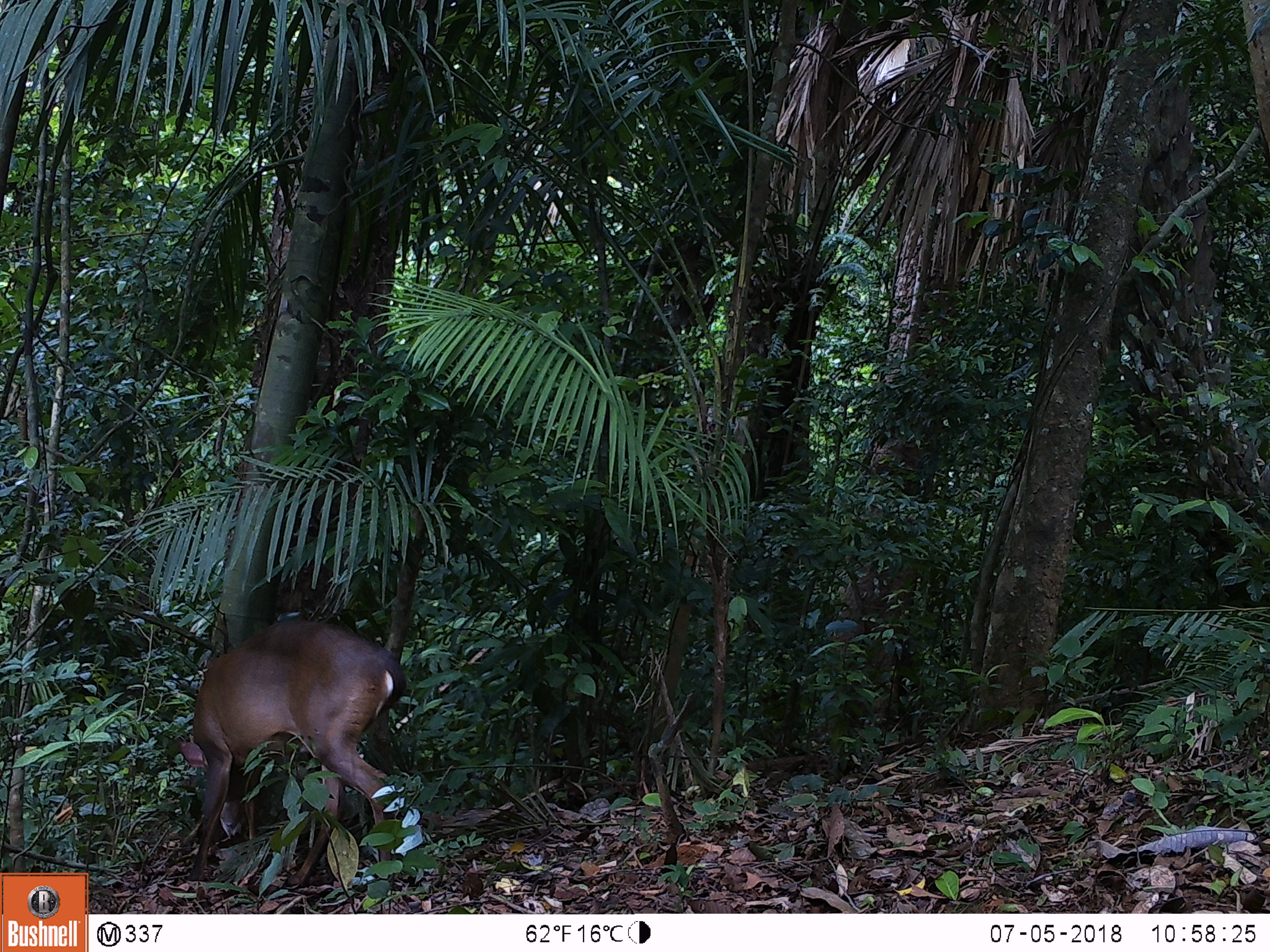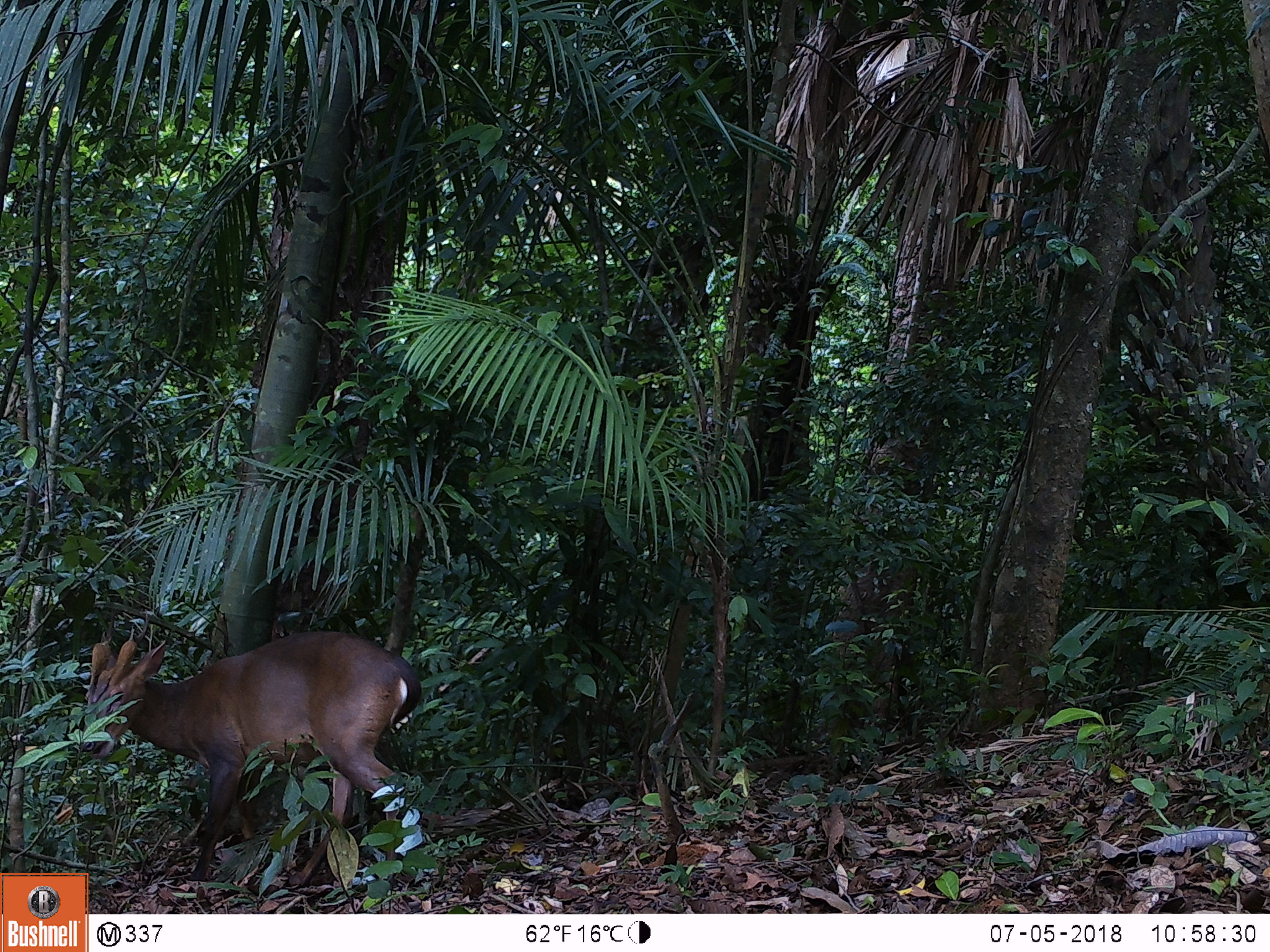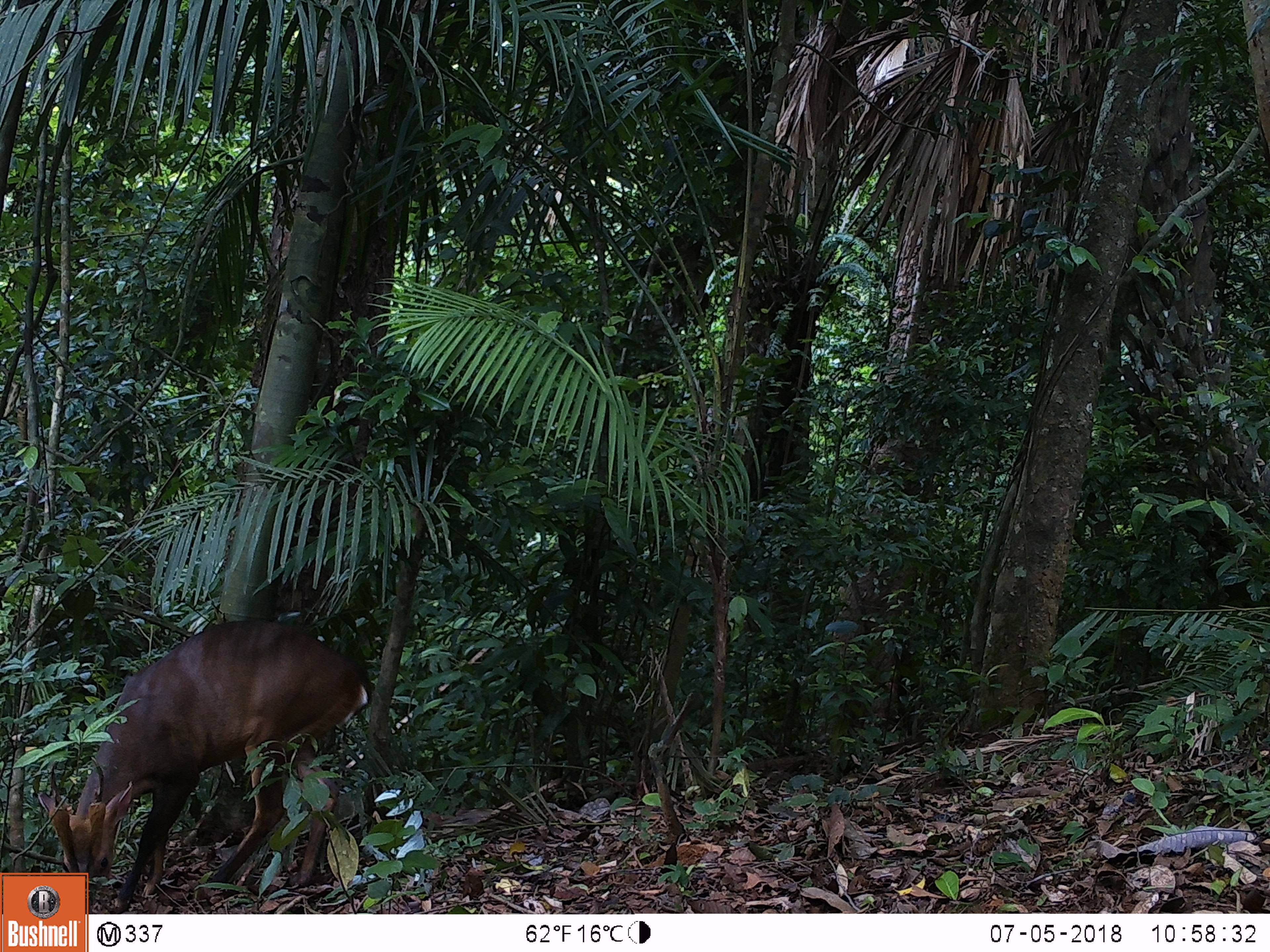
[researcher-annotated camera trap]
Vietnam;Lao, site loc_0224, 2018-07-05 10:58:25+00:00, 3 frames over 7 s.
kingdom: Animalia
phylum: Chordata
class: Mammalia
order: Artiodactyla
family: Cervidae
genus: Muntiacus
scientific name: Muntiacus vuquangensis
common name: large-antlered muntjac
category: large antlered muntjac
Large antlered muntjac (large-antlered muntjac) (Muntiacus vuquangensis). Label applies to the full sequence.